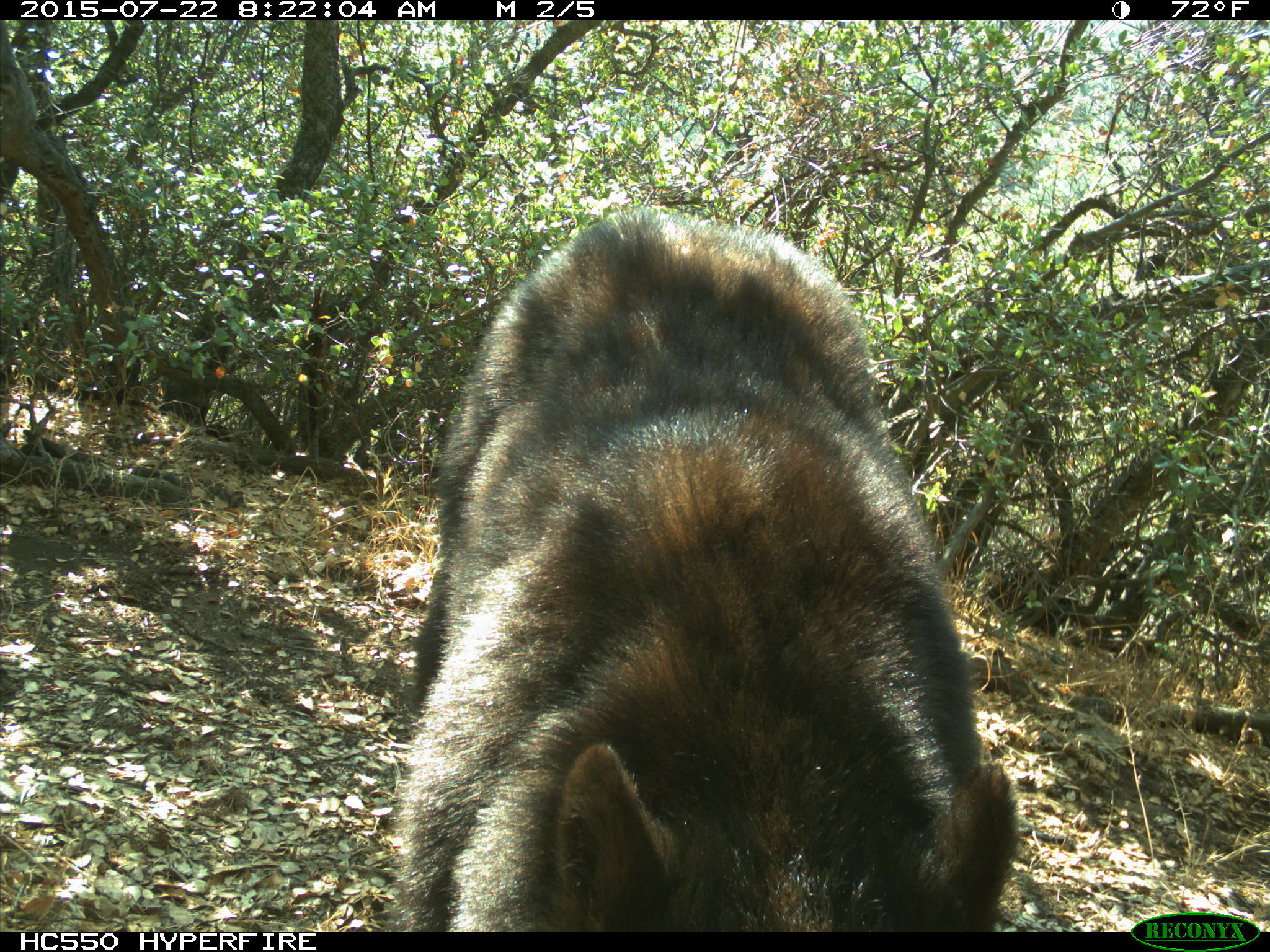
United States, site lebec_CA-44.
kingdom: Animalia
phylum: Chordata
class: Mammalia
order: Carnivora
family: Ursidae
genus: Ursus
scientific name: Ursus americanus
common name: american black bear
Ursus americanus (american black bear).